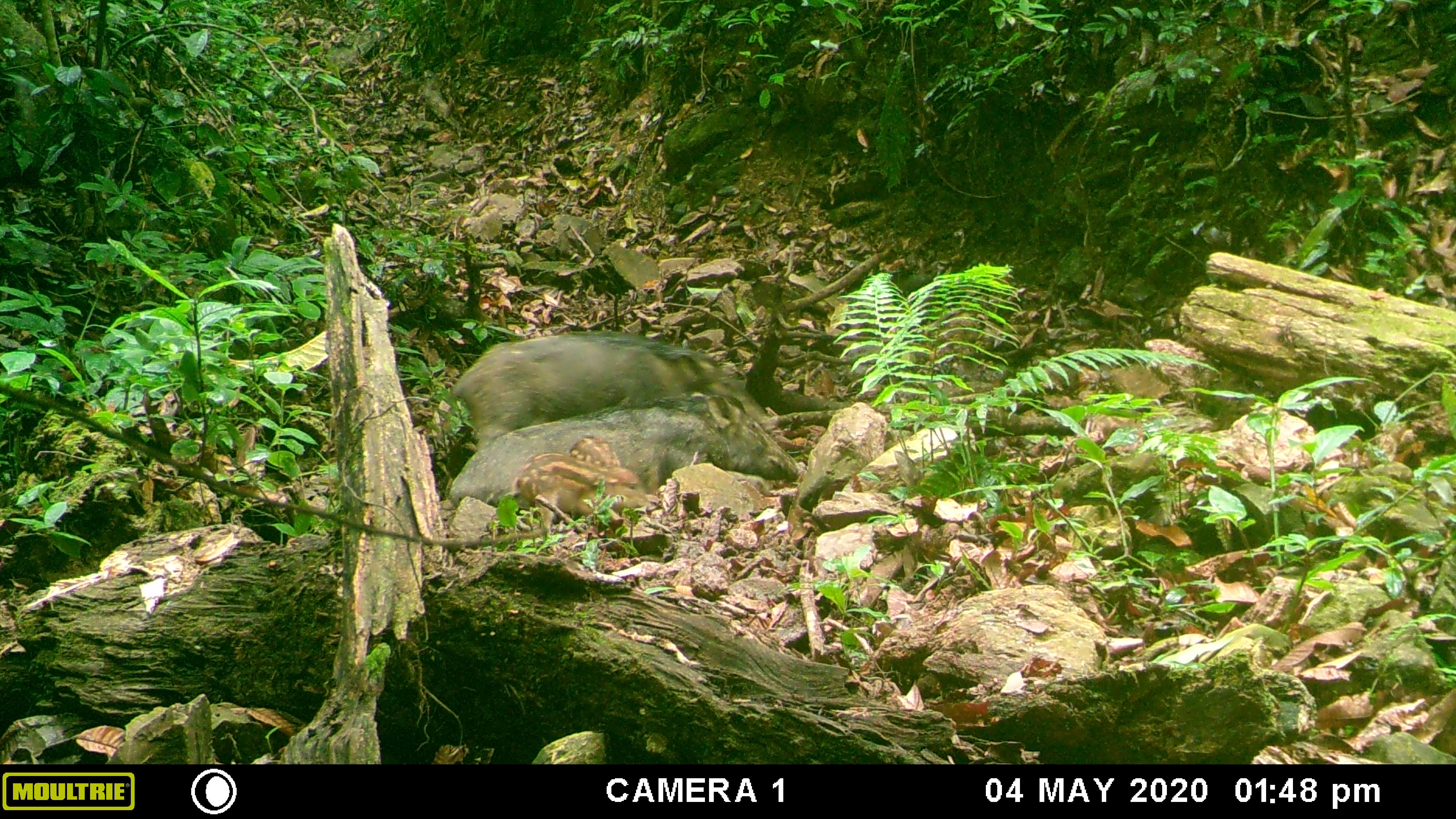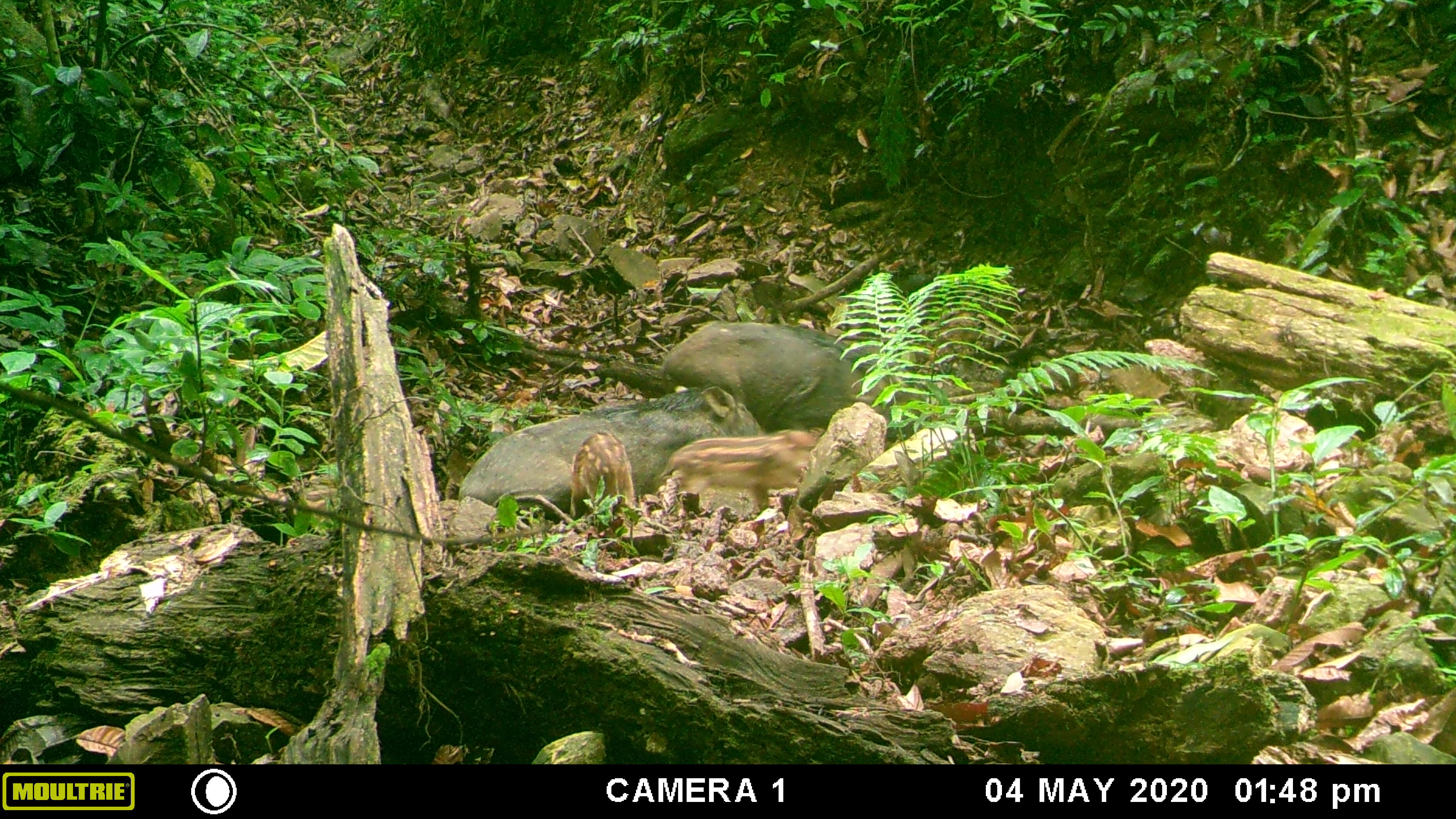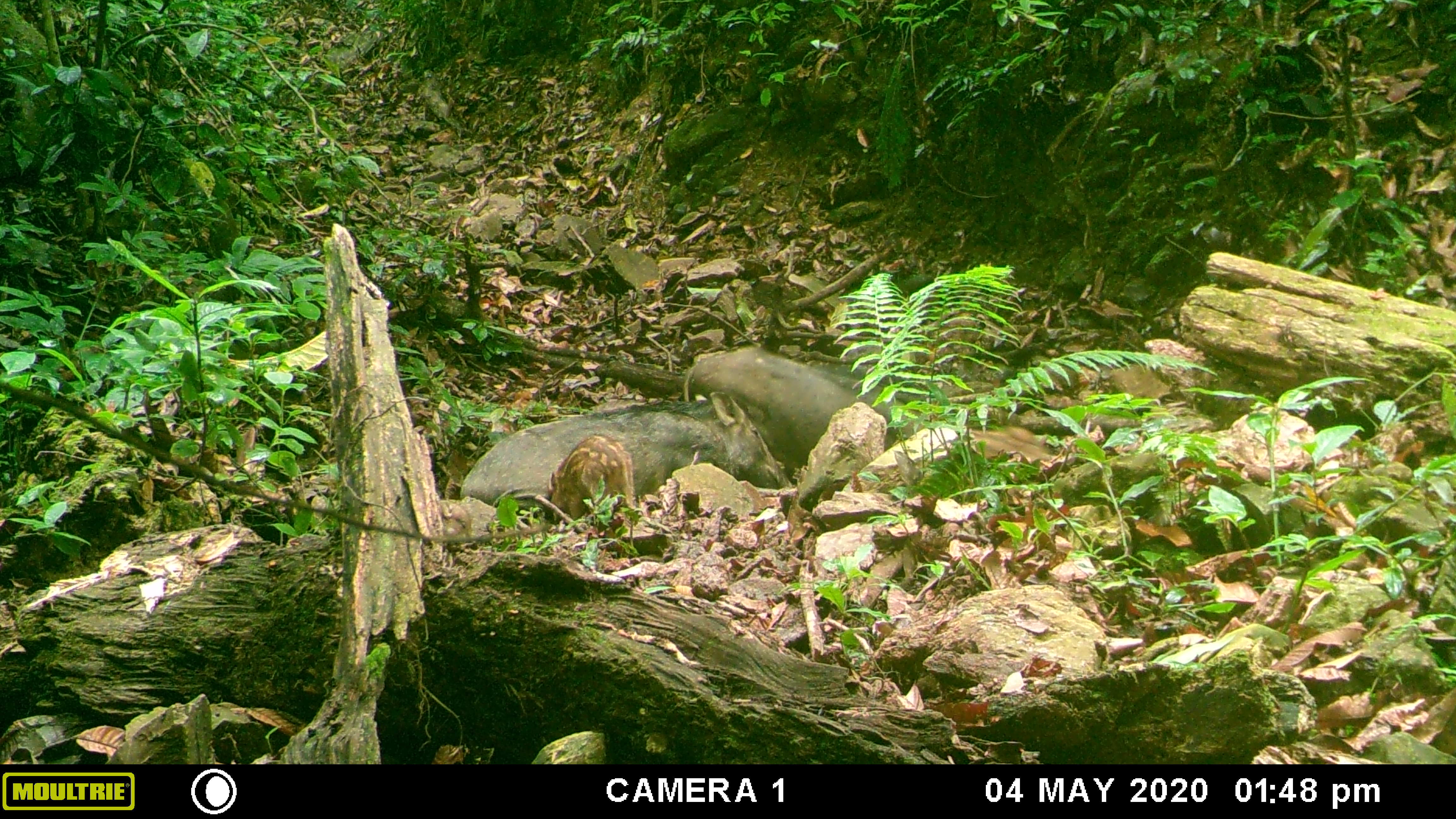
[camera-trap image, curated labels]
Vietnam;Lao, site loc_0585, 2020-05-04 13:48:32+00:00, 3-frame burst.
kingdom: Animalia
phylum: Chordata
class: Mammalia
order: Artiodactyla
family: Suidae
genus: Sus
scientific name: Sus scrofa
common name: eurasian wild pig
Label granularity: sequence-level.